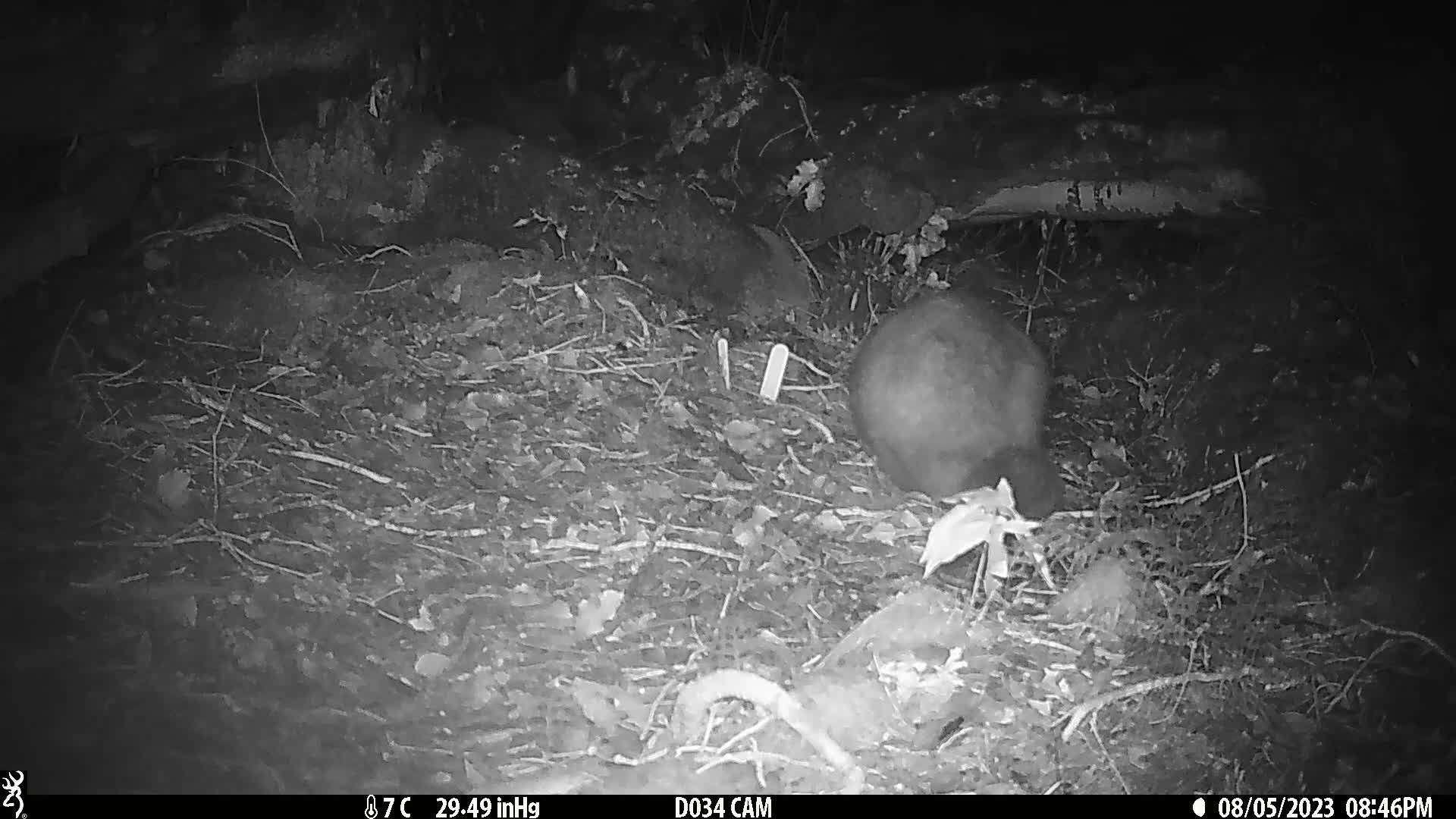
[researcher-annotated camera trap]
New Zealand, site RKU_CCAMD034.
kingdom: Animalia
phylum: Chordata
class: Mammalia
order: Diprotodontia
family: Phalangeridae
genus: Trichosurus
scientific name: Trichosurus vulpecula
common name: common brushtail possum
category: possum